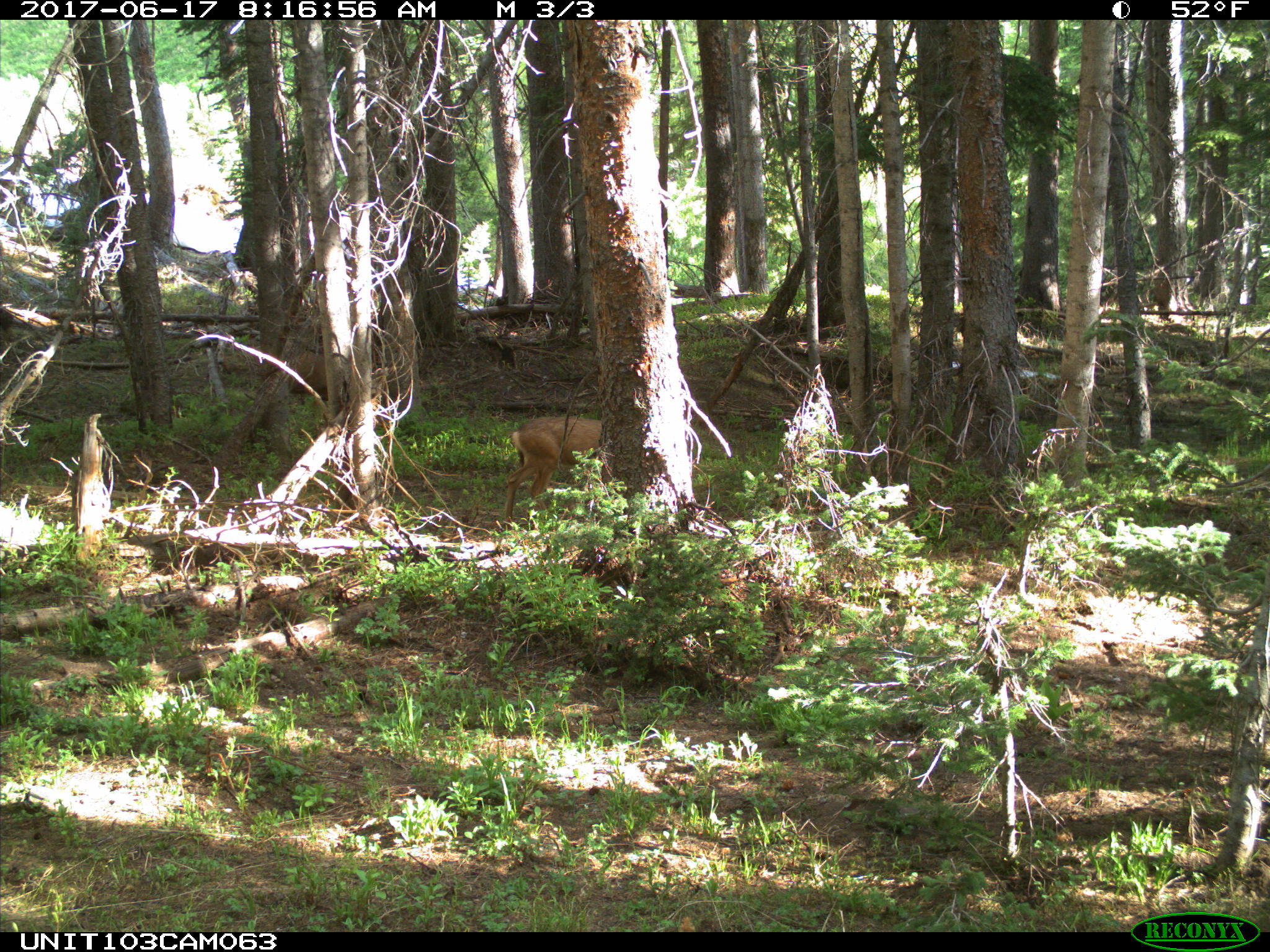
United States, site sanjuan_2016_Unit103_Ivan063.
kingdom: Animalia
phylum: Chordata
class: Mammalia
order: Artiodactyla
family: Cervidae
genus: Odocoileus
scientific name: Odocoileus hemionus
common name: mule deer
Odocoileus hemionus (mule deer).